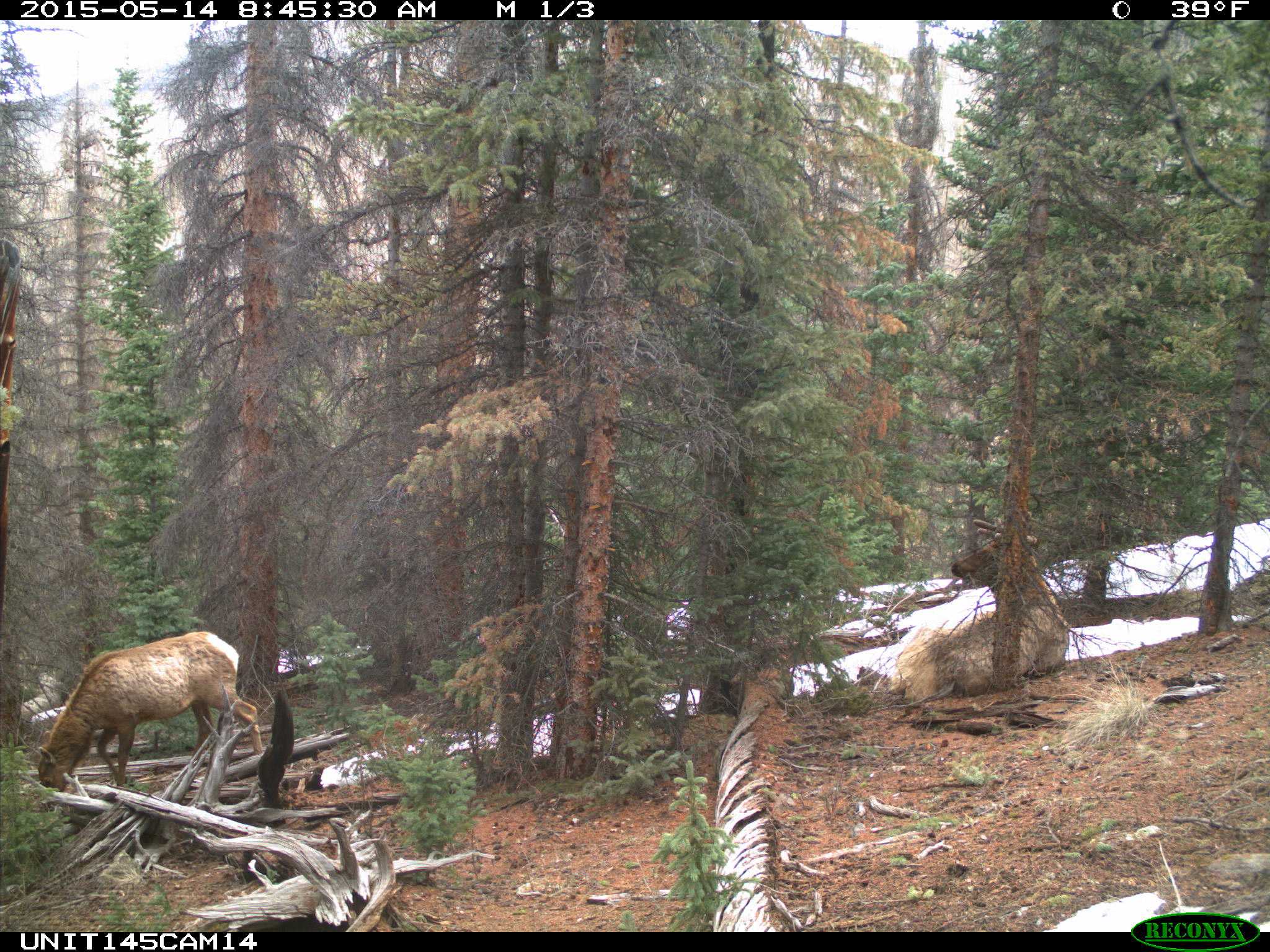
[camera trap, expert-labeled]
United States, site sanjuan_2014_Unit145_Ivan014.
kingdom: Animalia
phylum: Chordata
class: Mammalia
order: Artiodactyla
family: Cervidae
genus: Cervus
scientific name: Cervus elaphus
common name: red deer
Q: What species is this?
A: Cervus elaphus (red deer).